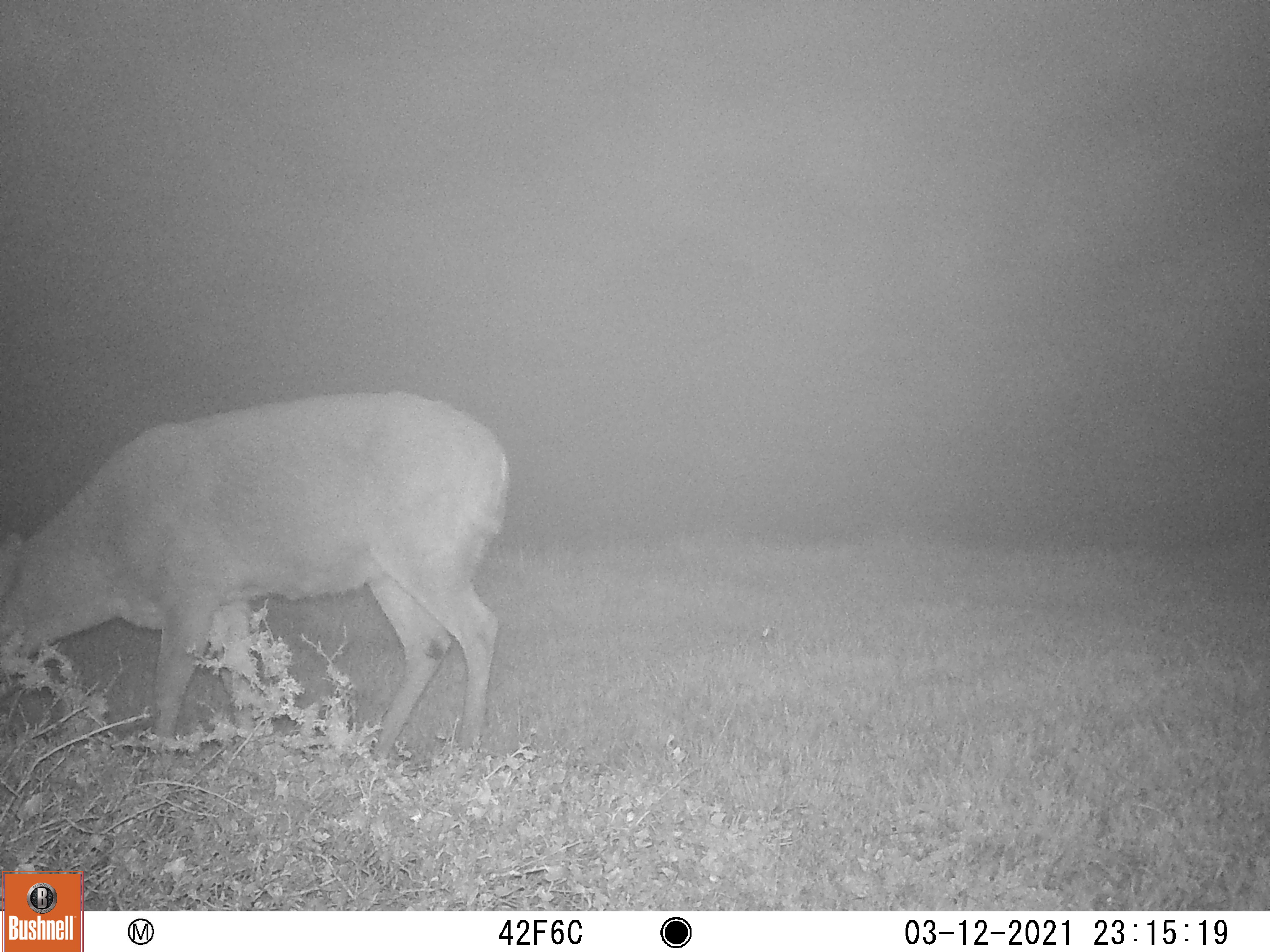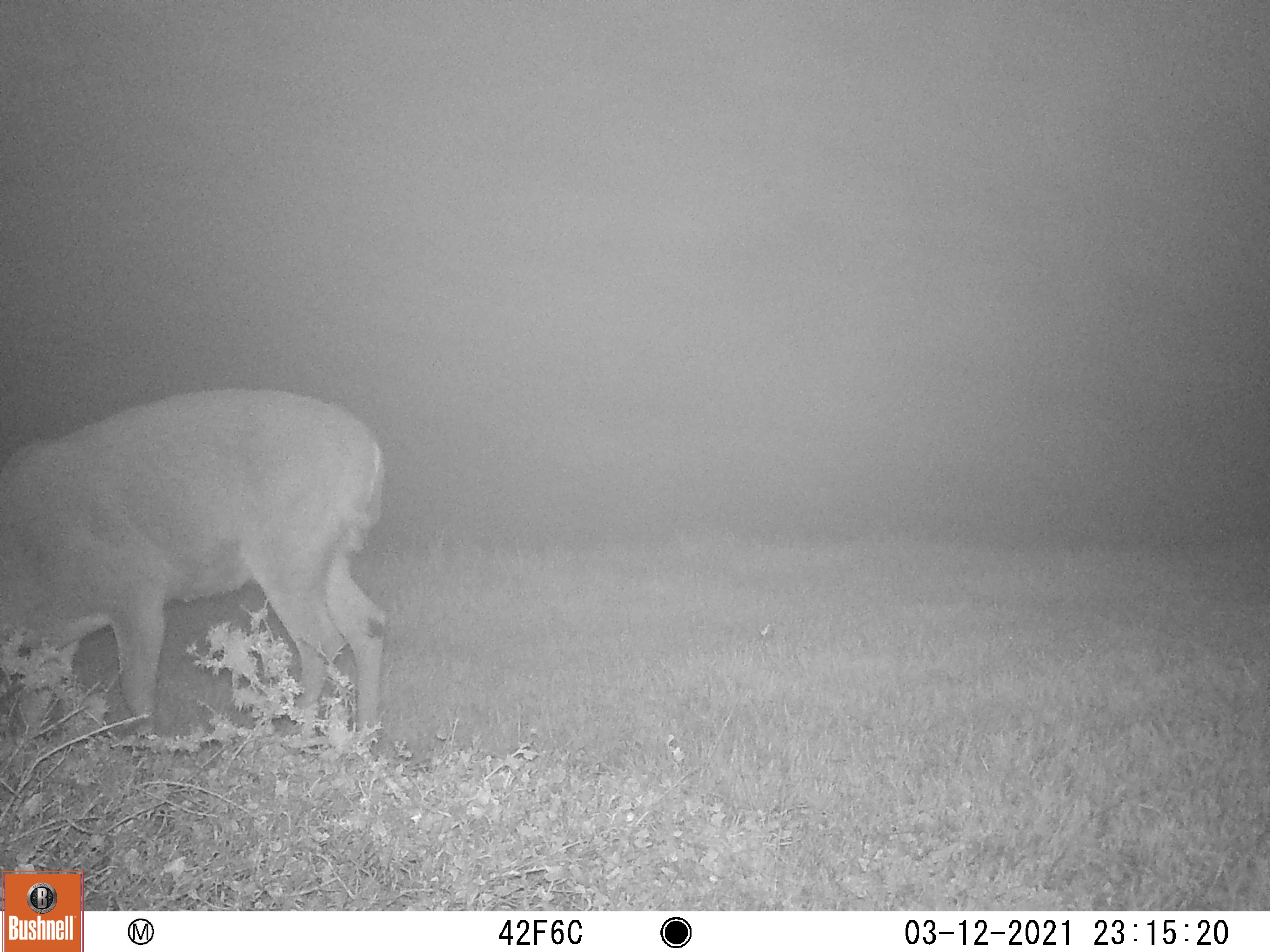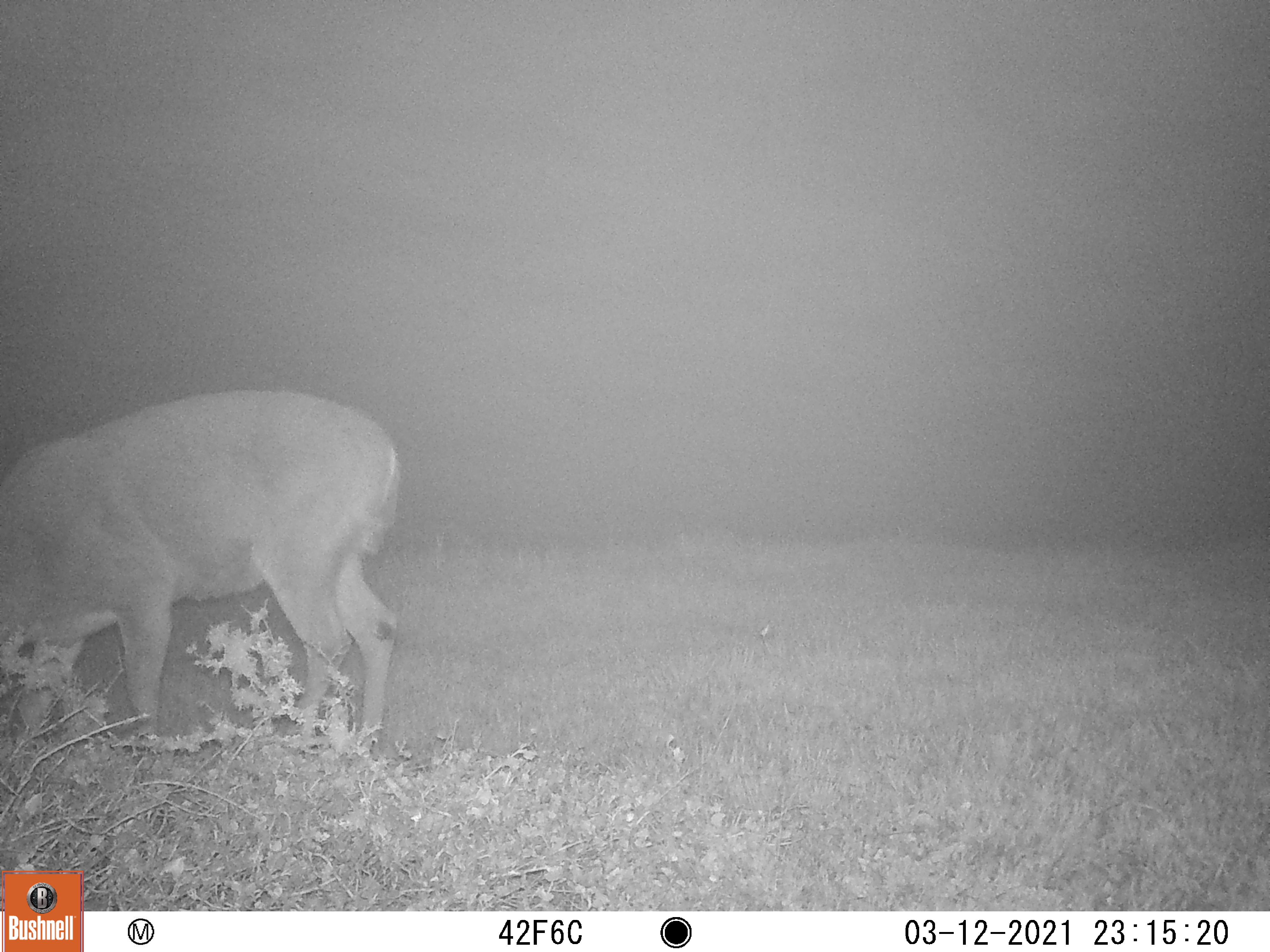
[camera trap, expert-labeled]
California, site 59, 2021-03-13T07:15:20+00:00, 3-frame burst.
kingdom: Animalia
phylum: Chordata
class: Mammalia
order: Artiodactyla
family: Cervidae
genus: Odocoileus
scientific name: Odocoileus hemionus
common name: mule deer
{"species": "mule deer (Odocoileus hemionus)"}